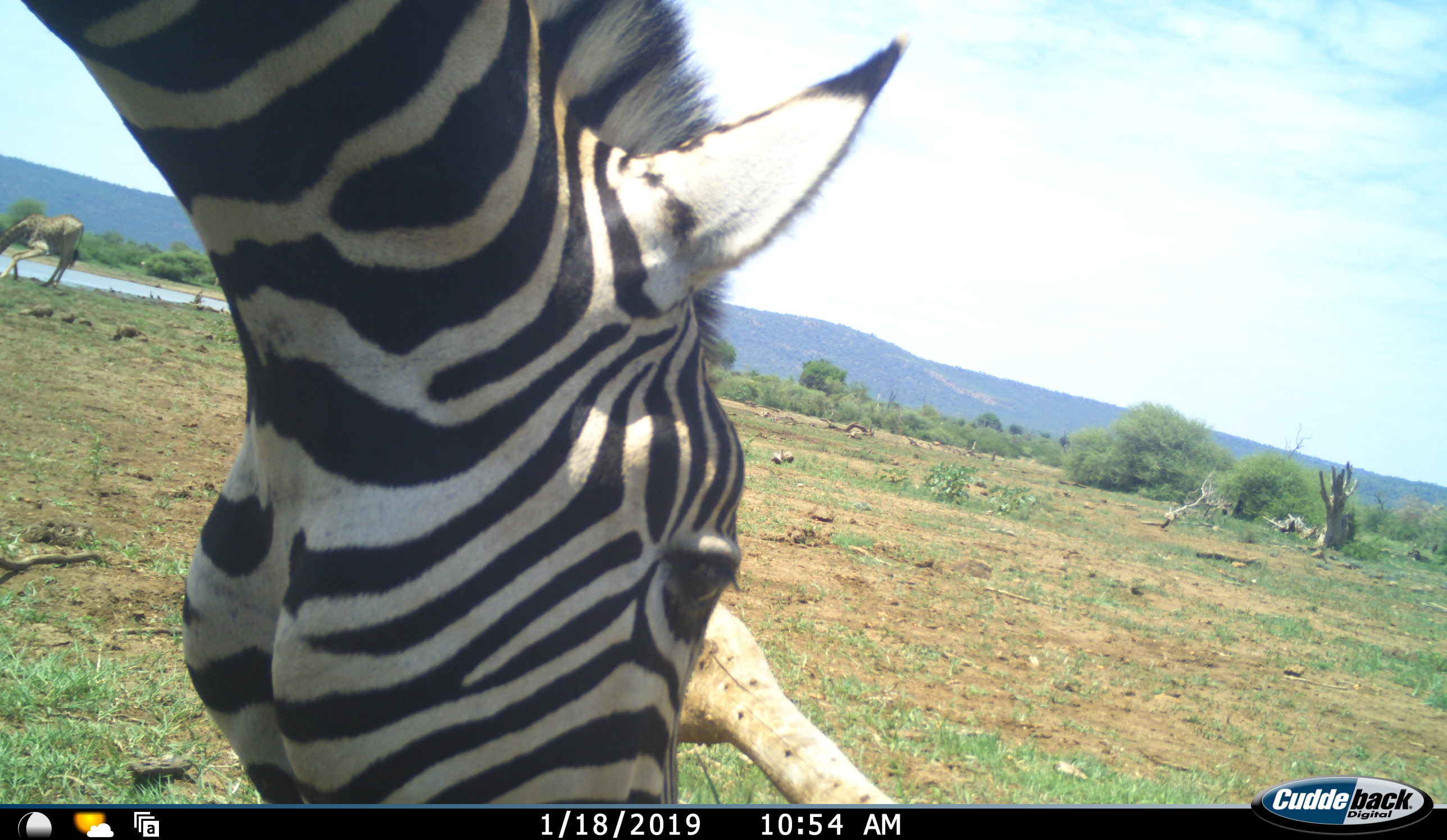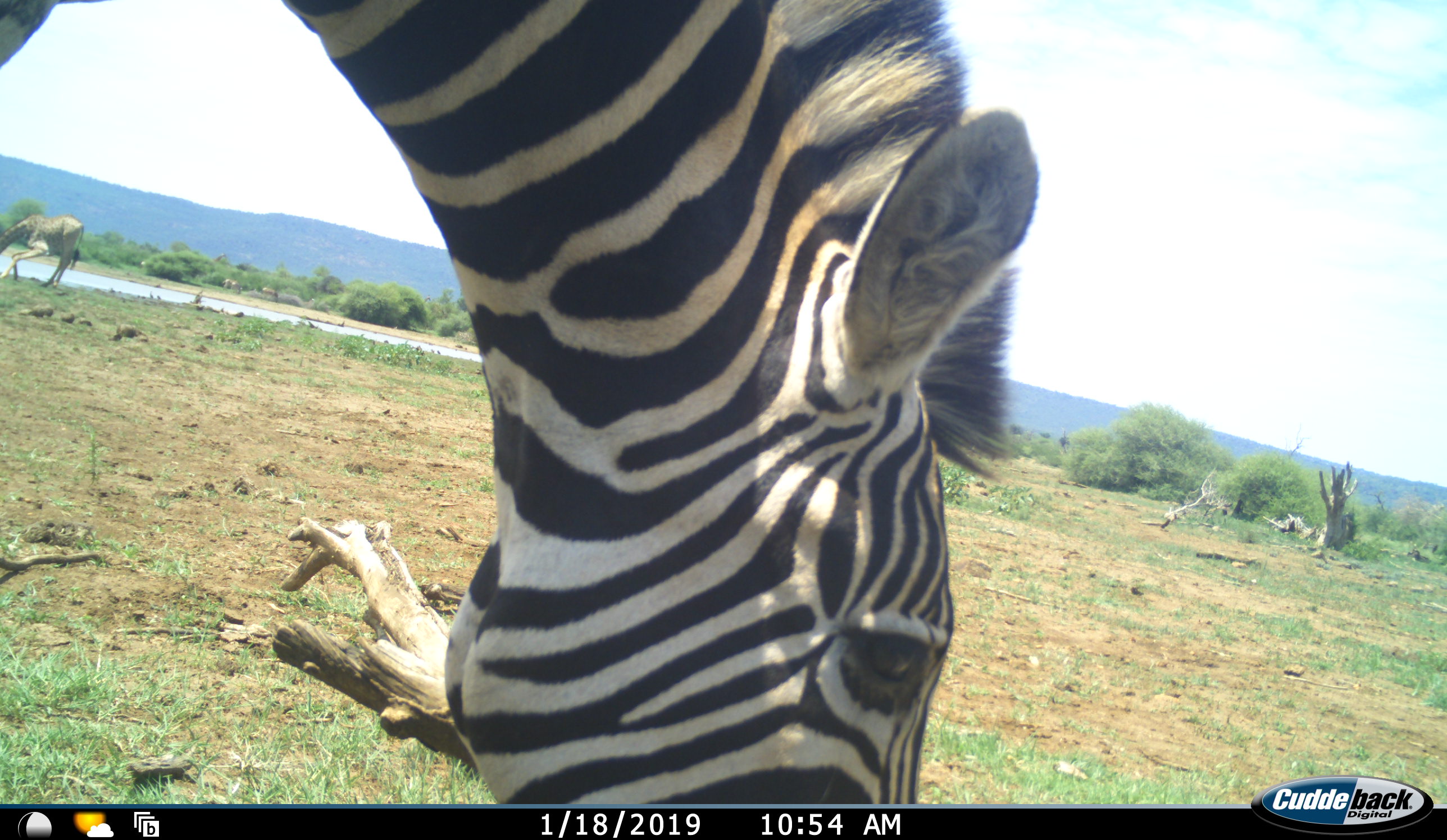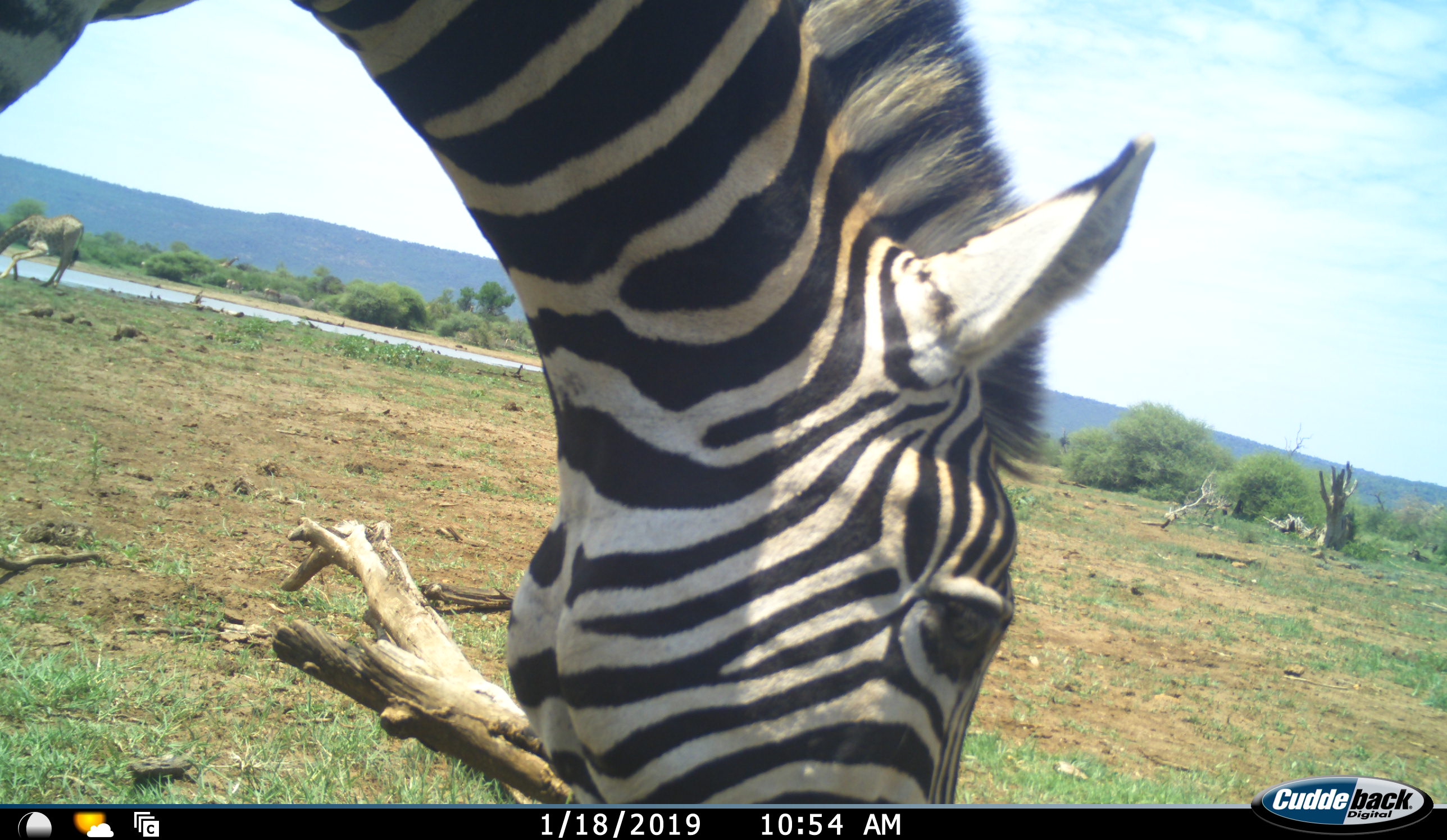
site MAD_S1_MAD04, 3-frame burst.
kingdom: Animalia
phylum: Chordata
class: Mammalia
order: Artiodactyla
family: Giraffidae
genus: Giraffa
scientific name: Giraffa camelopardalis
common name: giraffe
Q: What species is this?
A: Giraffe (Giraffa camelopardalis).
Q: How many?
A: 1.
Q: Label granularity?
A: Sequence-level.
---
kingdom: Animalia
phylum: Chordata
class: Mammalia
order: Perissodactyla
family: Equidae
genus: Equus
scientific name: Equus quagga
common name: plains zebra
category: zebraplains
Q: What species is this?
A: Zebraplains (plains zebra) (Equus quagga).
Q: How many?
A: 1.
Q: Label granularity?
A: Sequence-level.